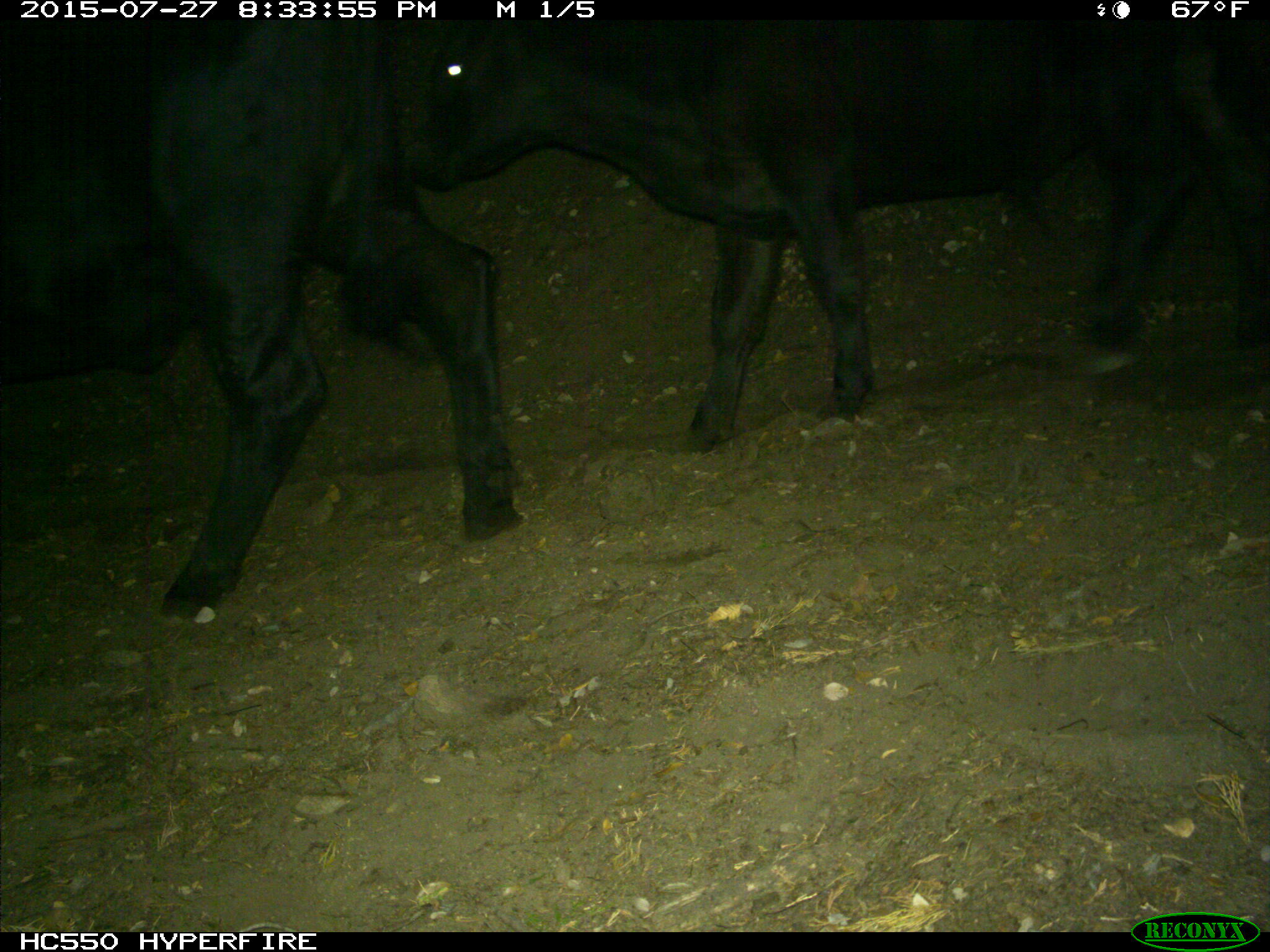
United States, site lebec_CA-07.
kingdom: Animalia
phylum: Chordata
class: Mammalia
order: Artiodactyla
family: Bovidae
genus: Bos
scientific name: Bos taurus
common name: domestic cow